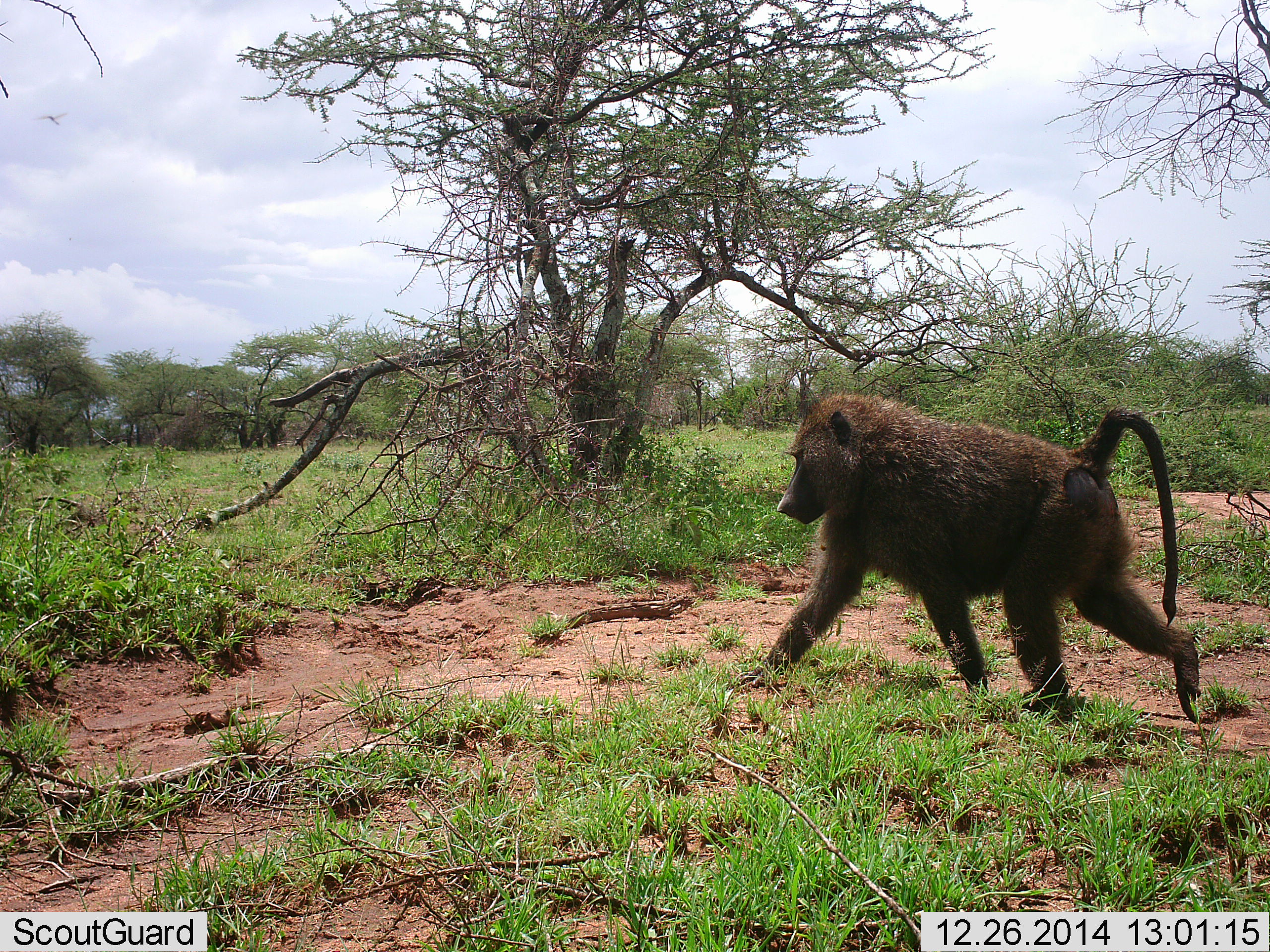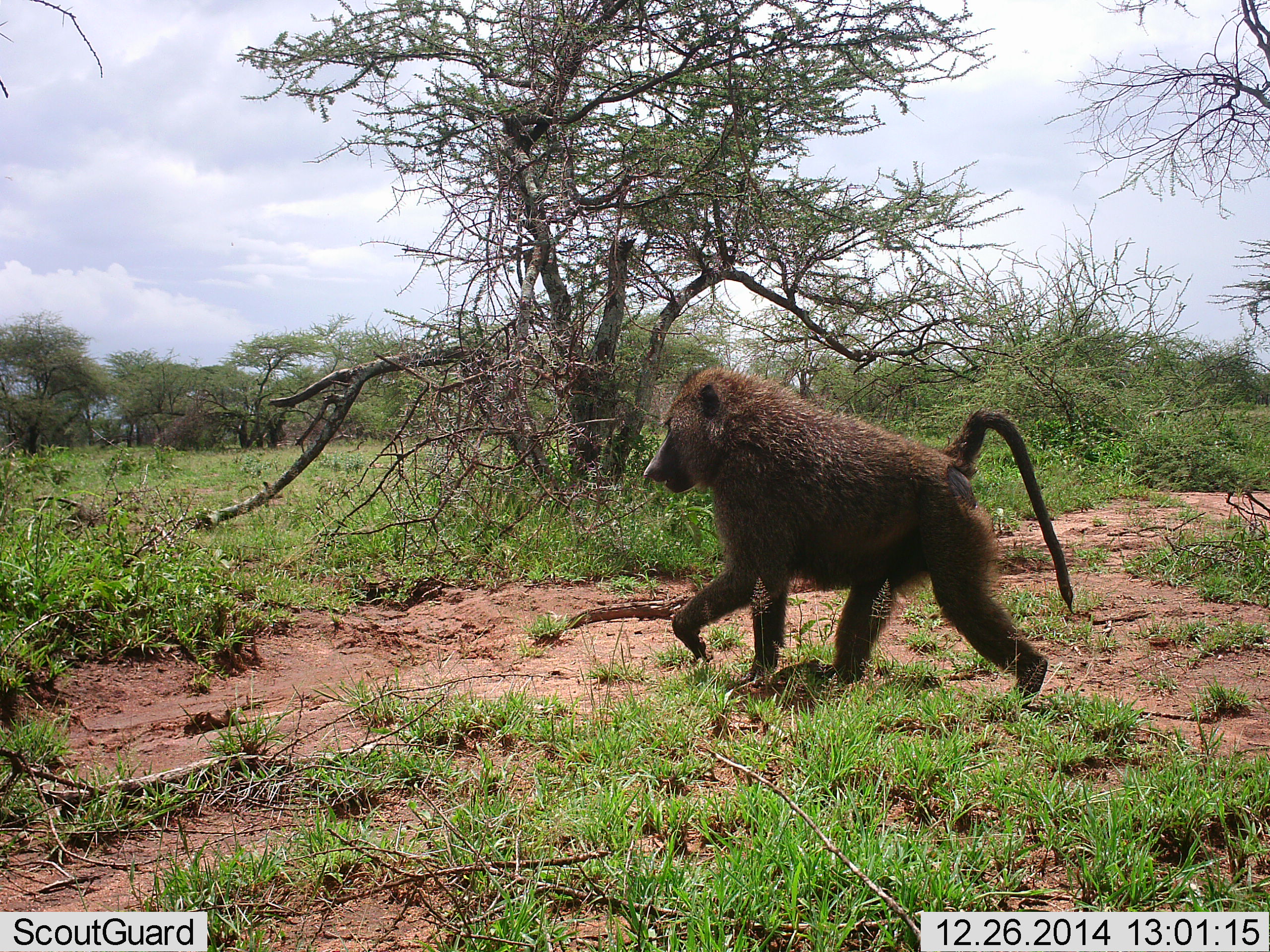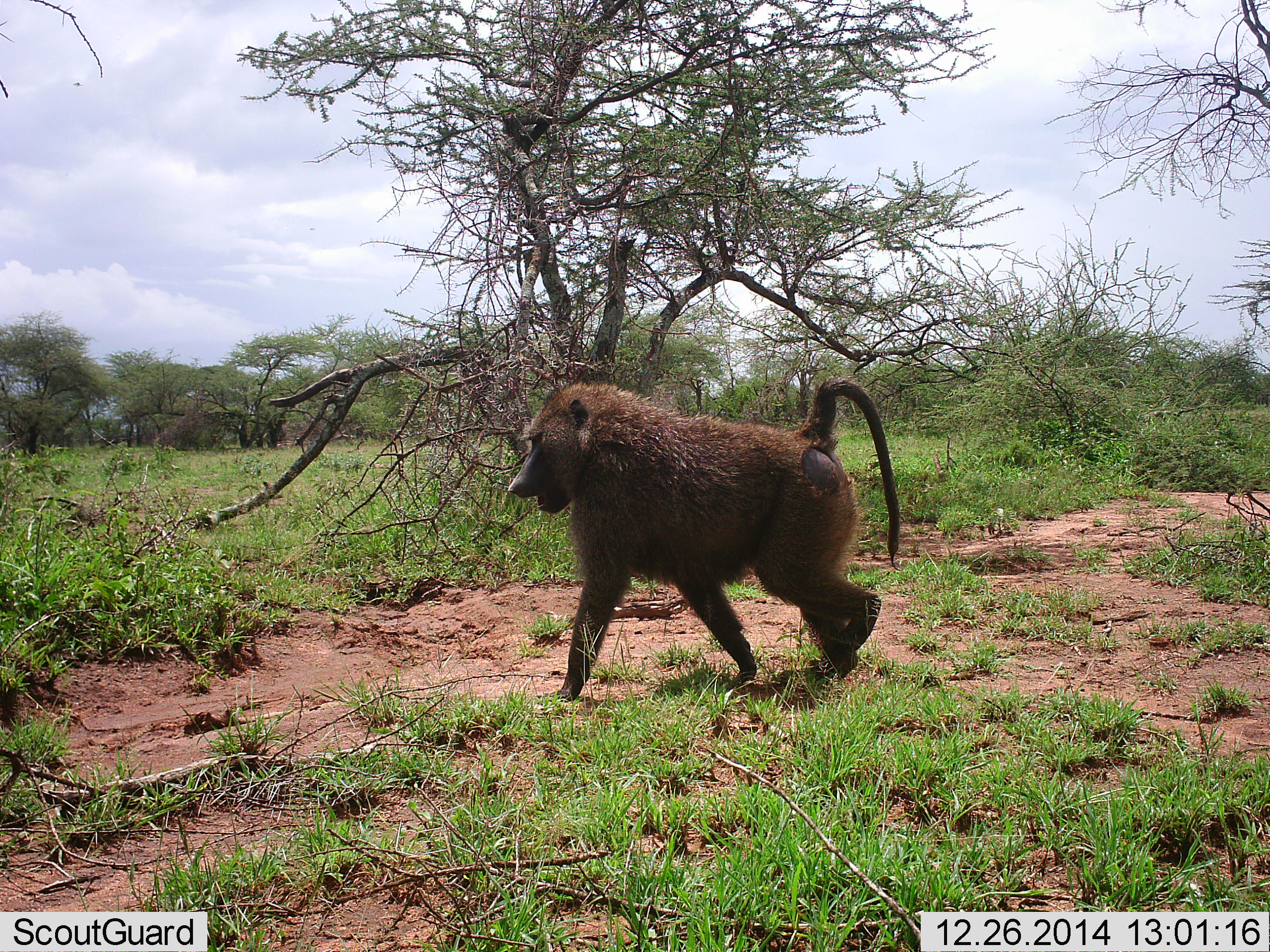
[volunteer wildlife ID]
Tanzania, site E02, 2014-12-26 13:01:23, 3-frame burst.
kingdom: Animalia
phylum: Chordata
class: Mammalia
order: Primates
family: Cercopithecidae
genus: Papio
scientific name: Papio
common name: baboon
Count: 1.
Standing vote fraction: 20%.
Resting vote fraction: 0%.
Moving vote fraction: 100%.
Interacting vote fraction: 0%.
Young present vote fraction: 0%.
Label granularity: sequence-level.